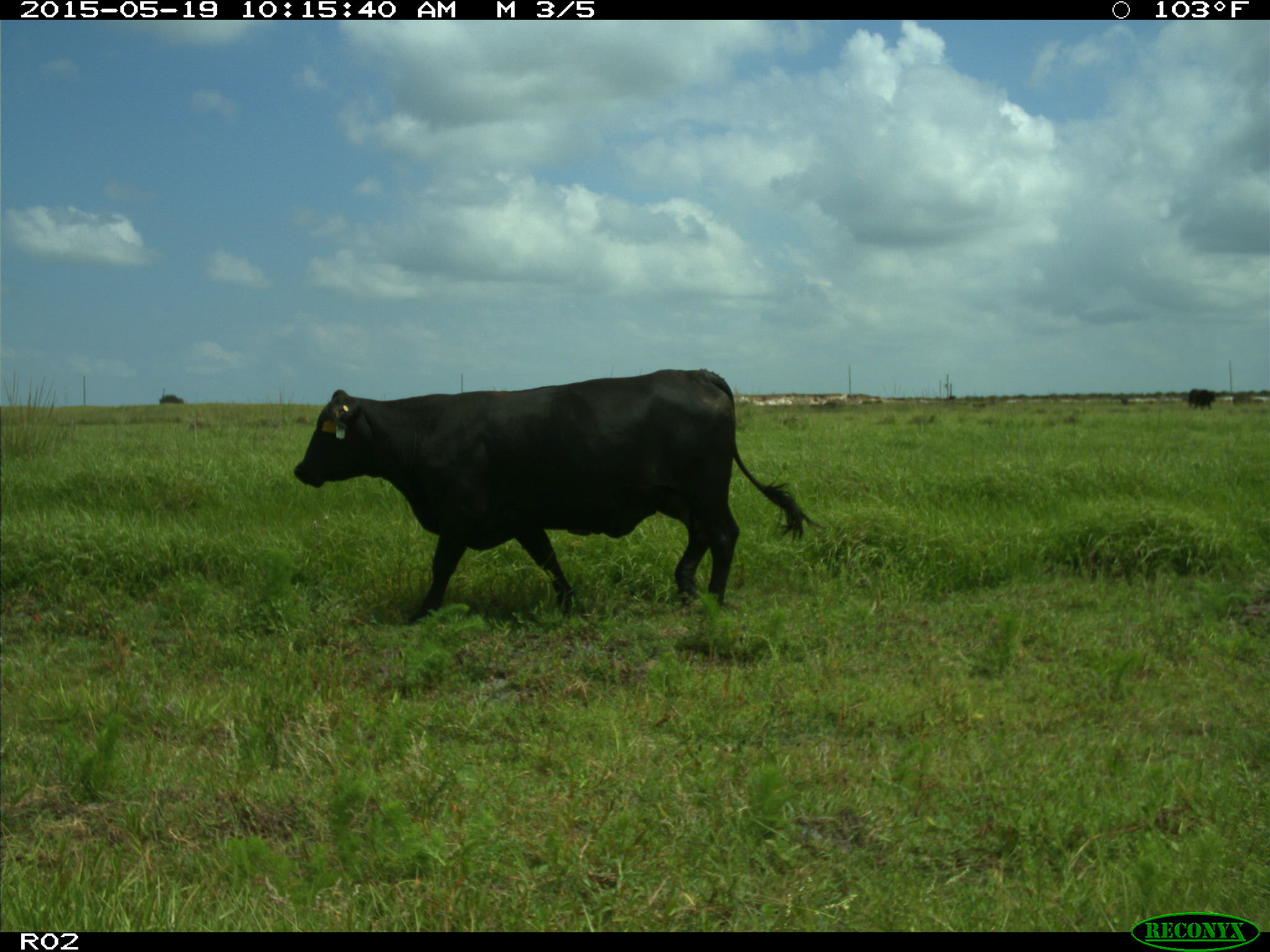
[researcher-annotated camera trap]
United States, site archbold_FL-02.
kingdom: Animalia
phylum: Chordata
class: Mammalia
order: Artiodactyla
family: Bovidae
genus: Bos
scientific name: Bos taurus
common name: domestic cow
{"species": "Bos taurus (domestic cow)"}